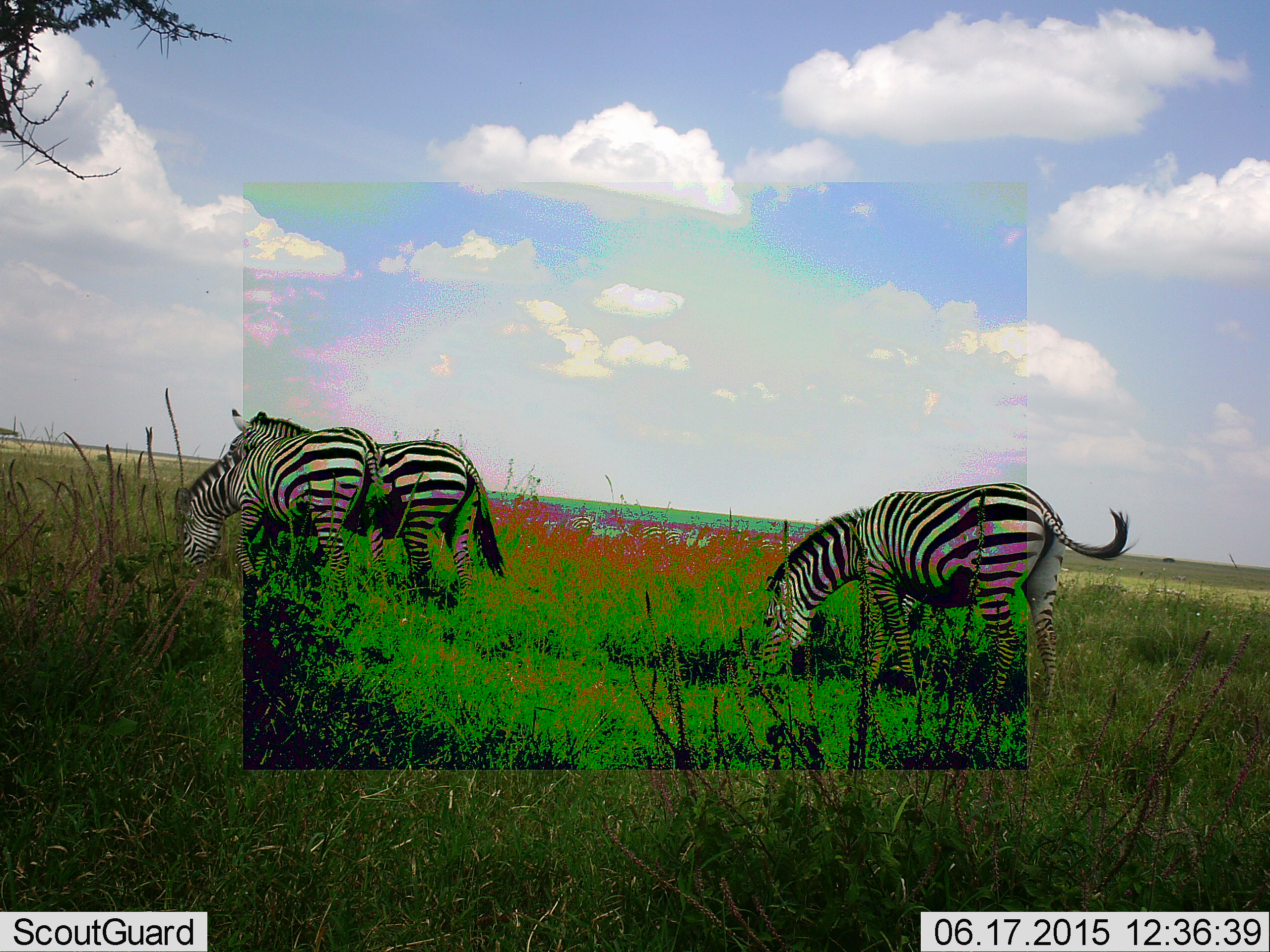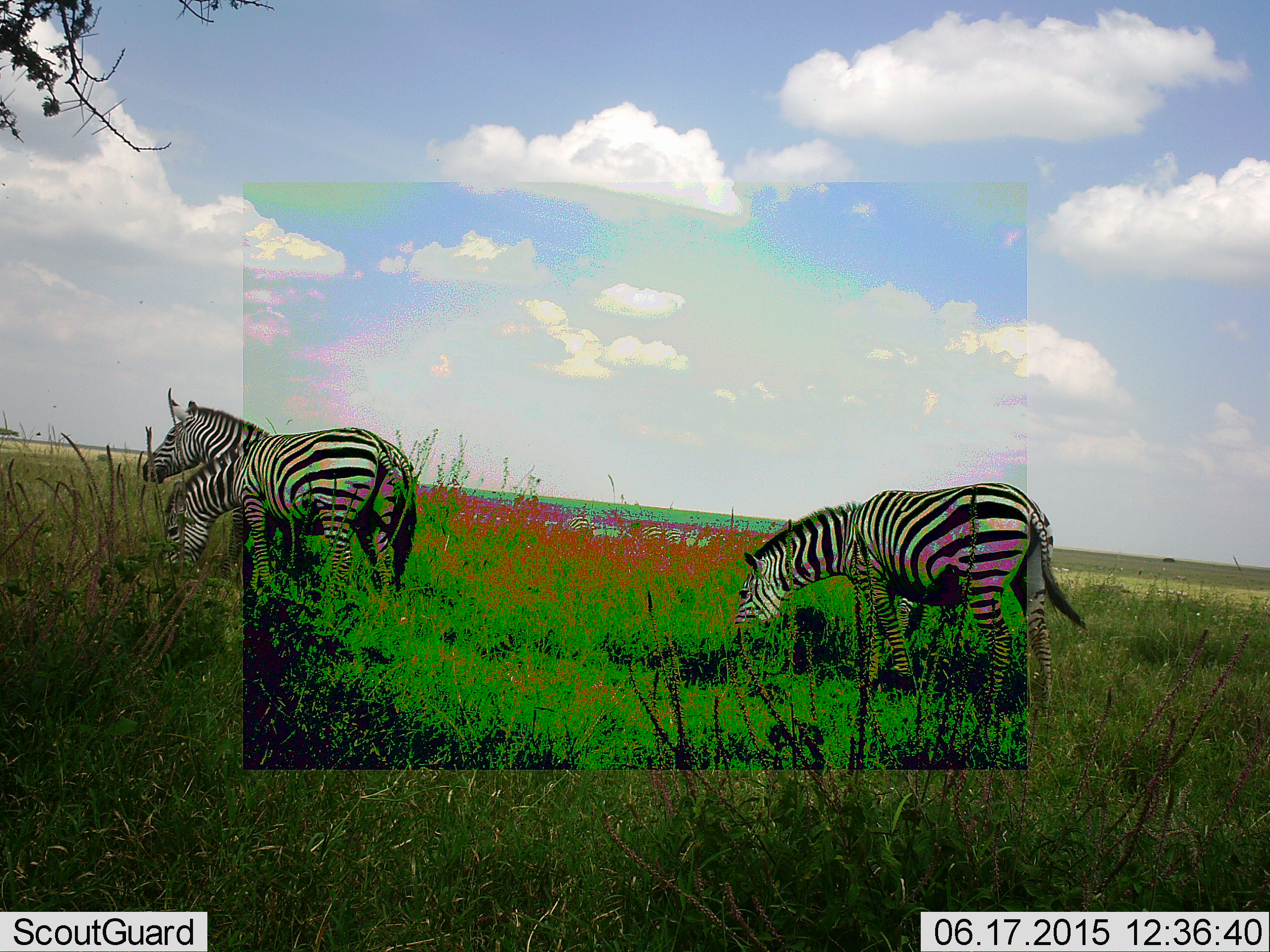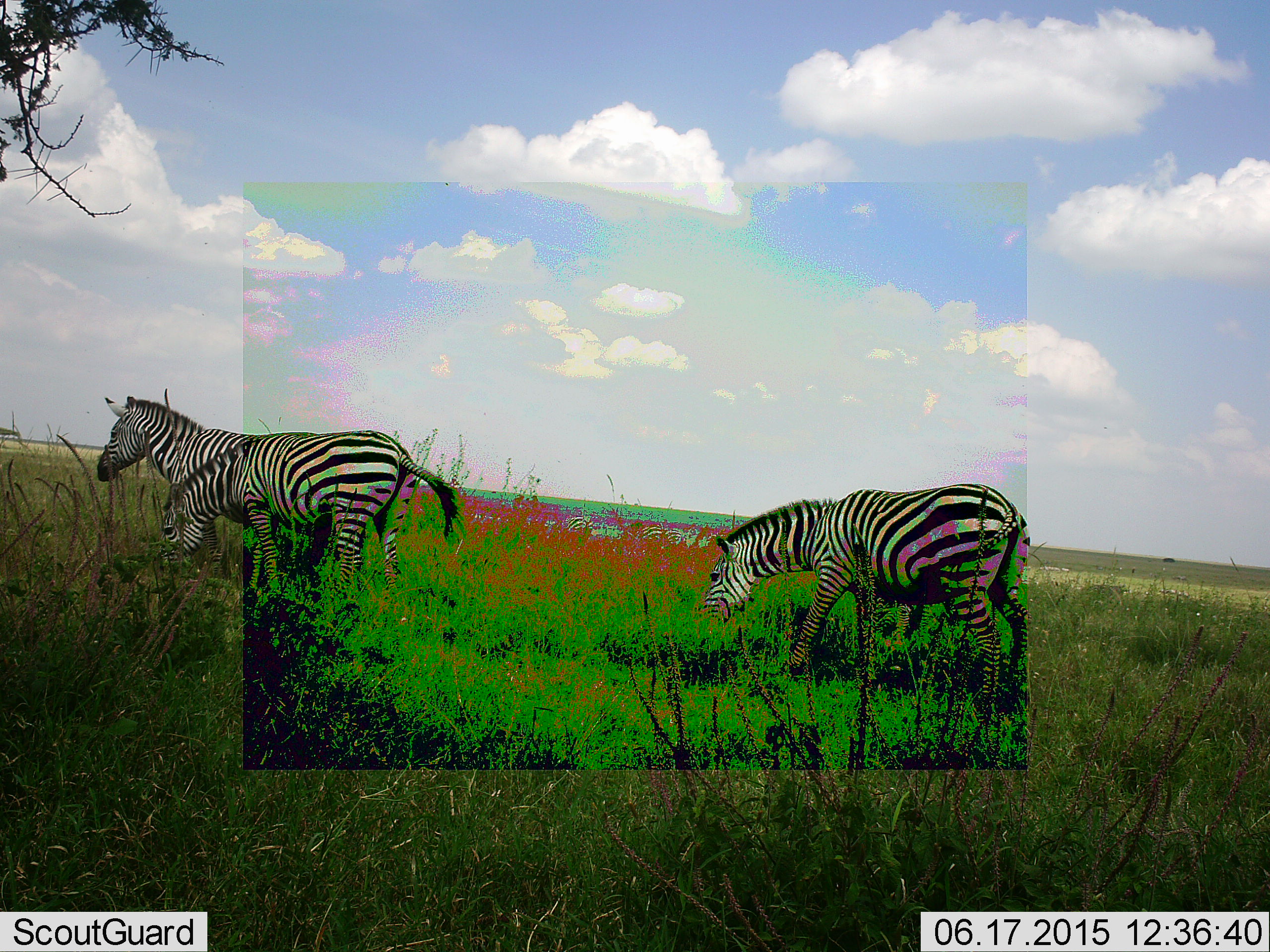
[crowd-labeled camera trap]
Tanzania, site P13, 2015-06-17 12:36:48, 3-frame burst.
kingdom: Animalia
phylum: Chordata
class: Mammalia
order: Perissodactyla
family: Equidae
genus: Equus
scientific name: Equus quagga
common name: plains zebra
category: zebra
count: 3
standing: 50%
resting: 0%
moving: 50%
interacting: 0%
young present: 0%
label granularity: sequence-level